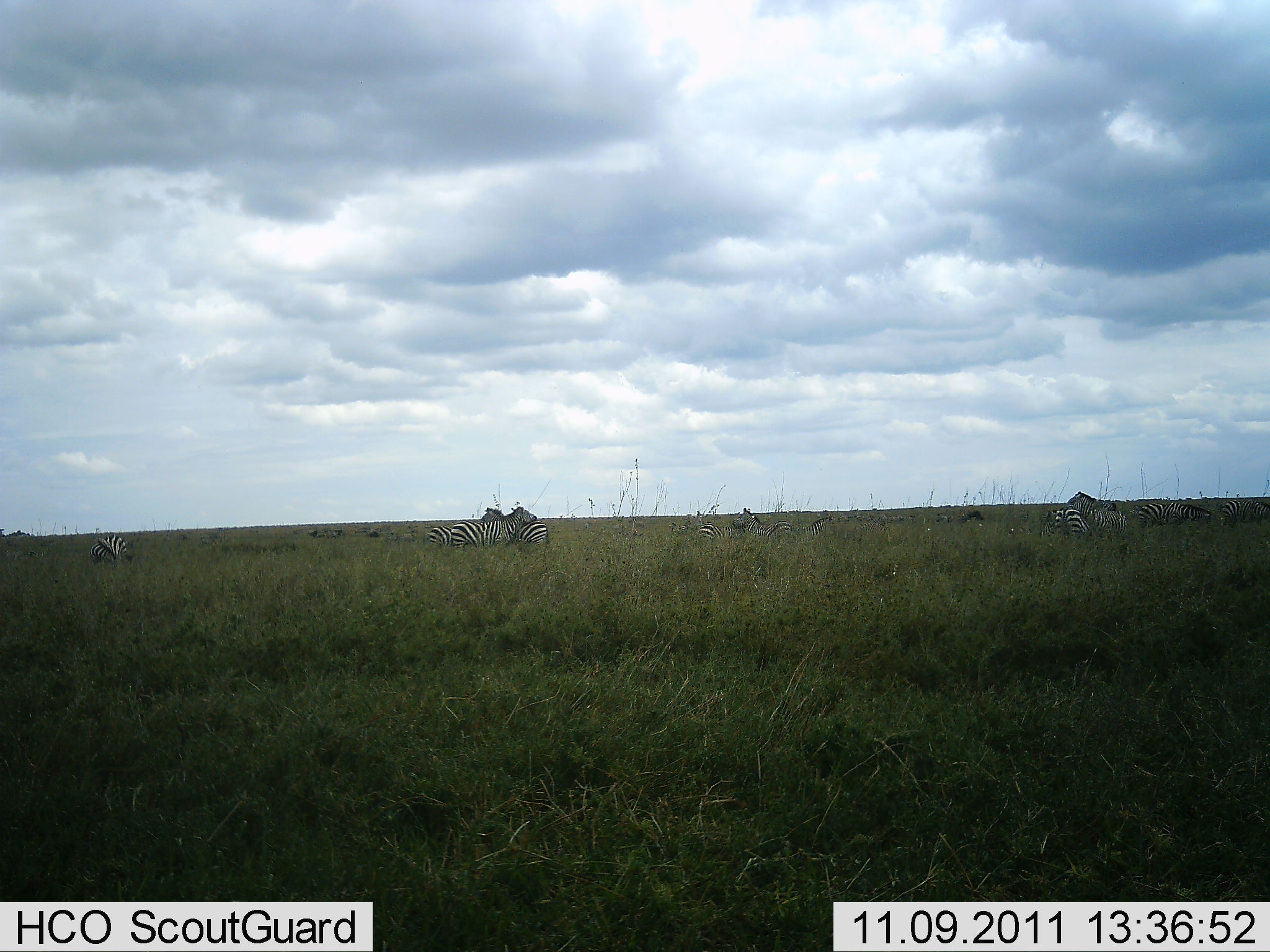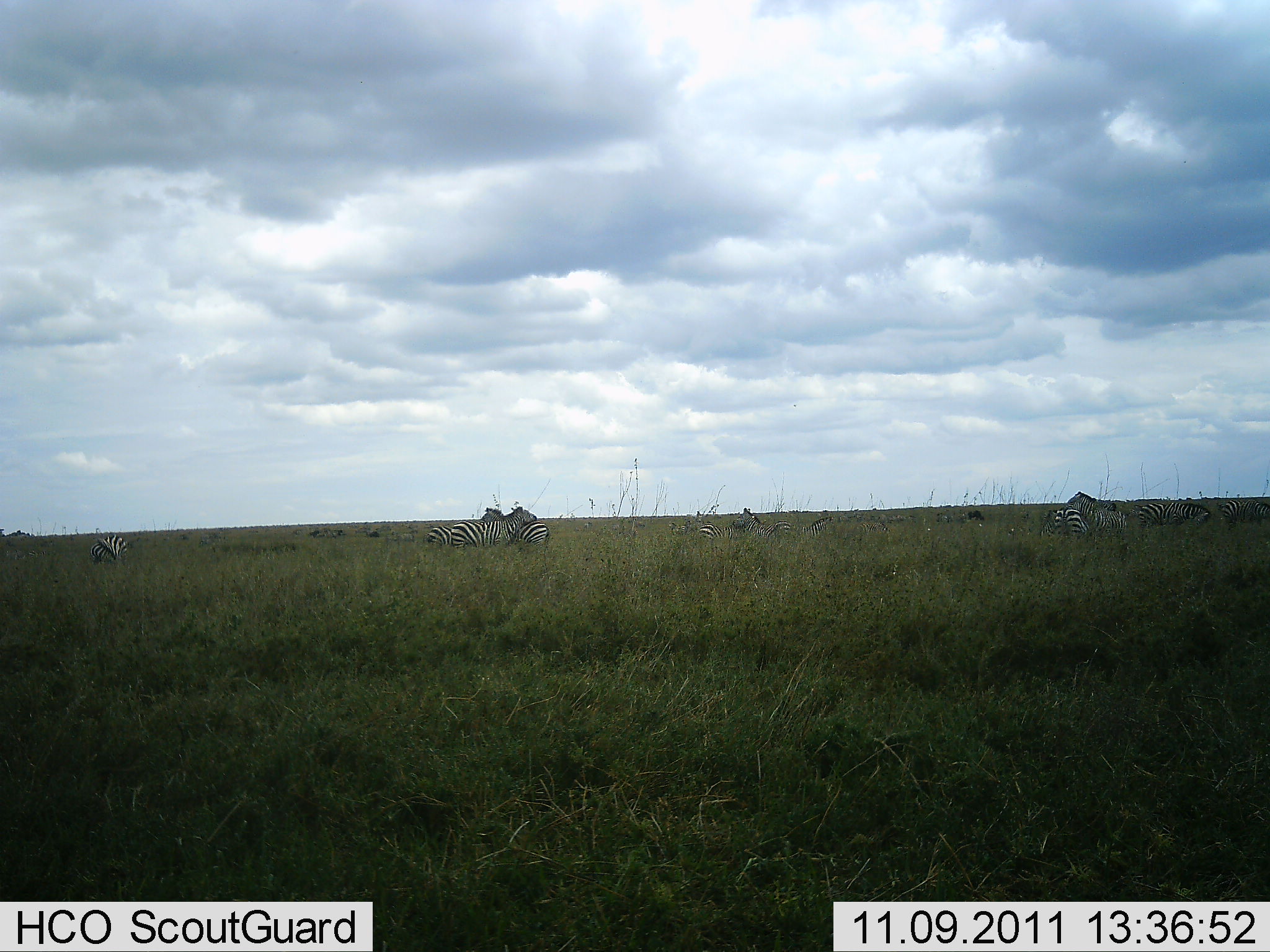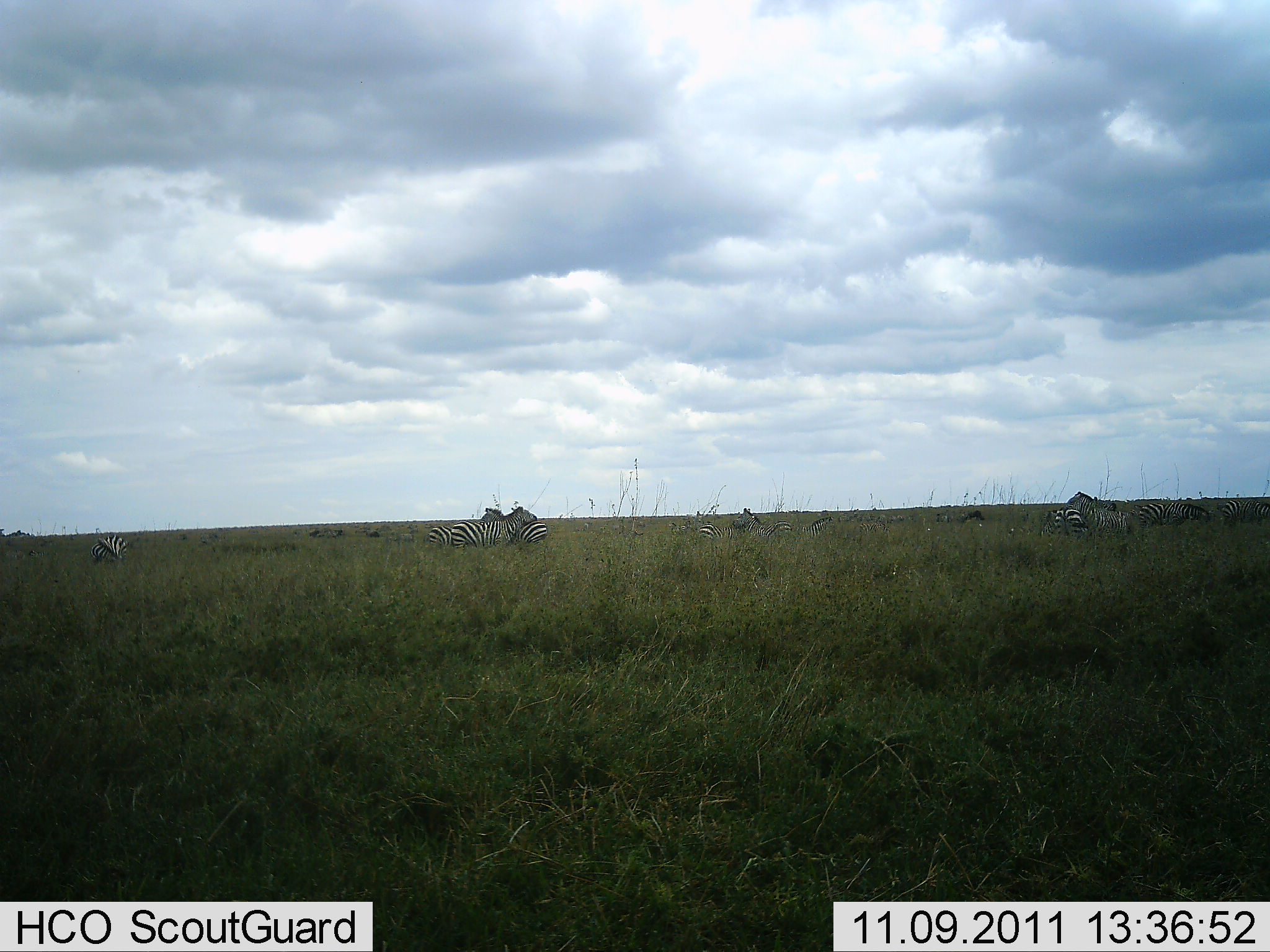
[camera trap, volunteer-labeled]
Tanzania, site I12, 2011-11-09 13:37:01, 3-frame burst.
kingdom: Animalia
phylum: Chordata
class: Mammalia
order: Perissodactyla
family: Equidae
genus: Equus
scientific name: Equus quagga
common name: plains zebra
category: zebra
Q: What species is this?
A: Zebra (plains zebra) (Equus quagga).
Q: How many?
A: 8.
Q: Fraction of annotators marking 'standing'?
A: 69%.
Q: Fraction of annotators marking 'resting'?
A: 31%.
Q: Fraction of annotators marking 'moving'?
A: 15%.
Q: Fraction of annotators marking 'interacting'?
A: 23%.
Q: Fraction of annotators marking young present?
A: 0%.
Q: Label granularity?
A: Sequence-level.